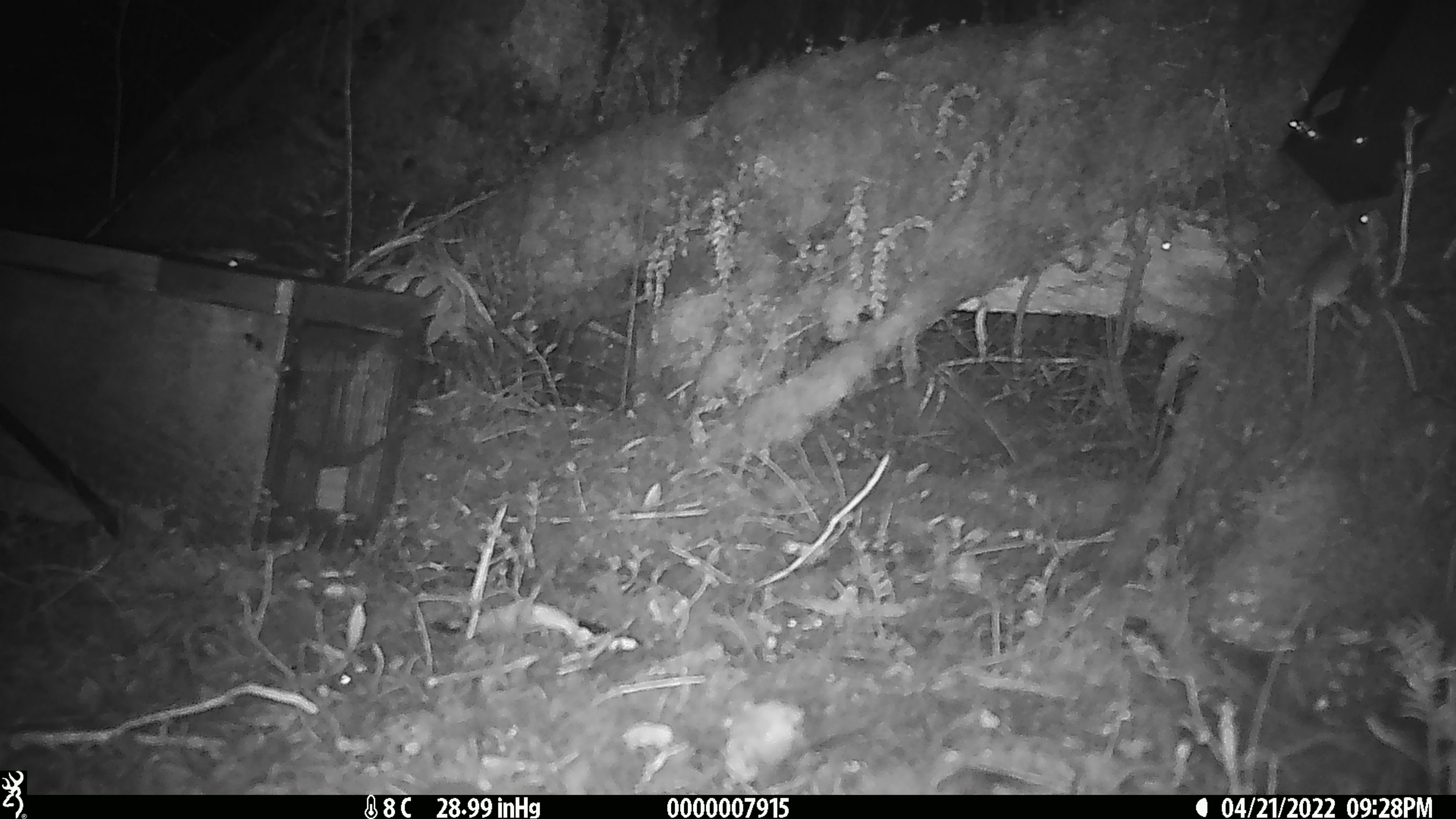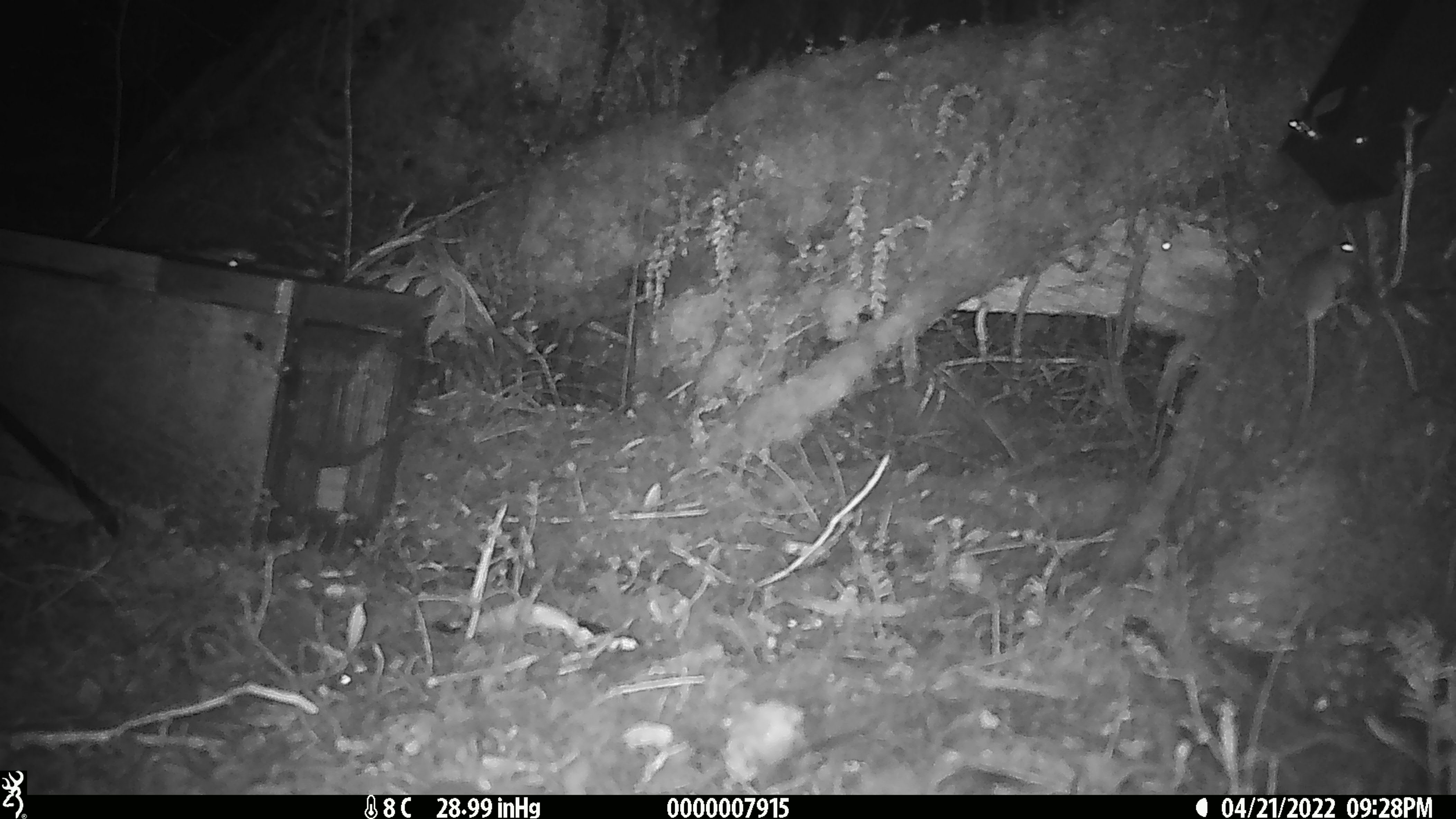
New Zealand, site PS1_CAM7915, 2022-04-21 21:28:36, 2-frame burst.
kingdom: Animalia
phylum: Chordata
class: Mammalia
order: Rodentia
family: Muridae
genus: Mus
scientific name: Mus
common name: mouse